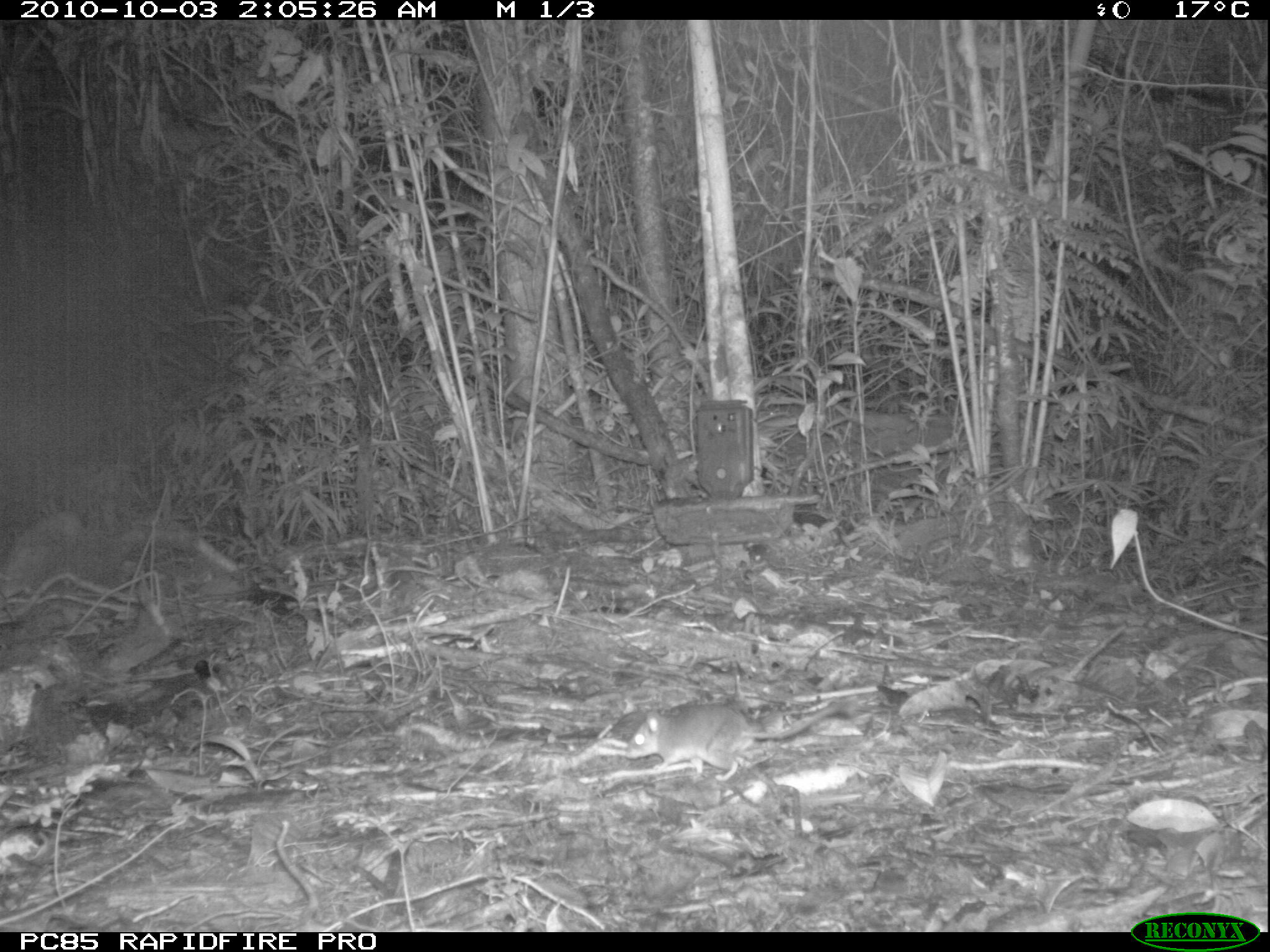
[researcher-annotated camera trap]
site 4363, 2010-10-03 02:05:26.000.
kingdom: Animalia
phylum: Chordata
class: Mammalia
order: Rodentia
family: Muridae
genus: Rattus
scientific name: Rattus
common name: rodent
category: unknown rat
Unknown rat (rodent) (Rattus), count 1.